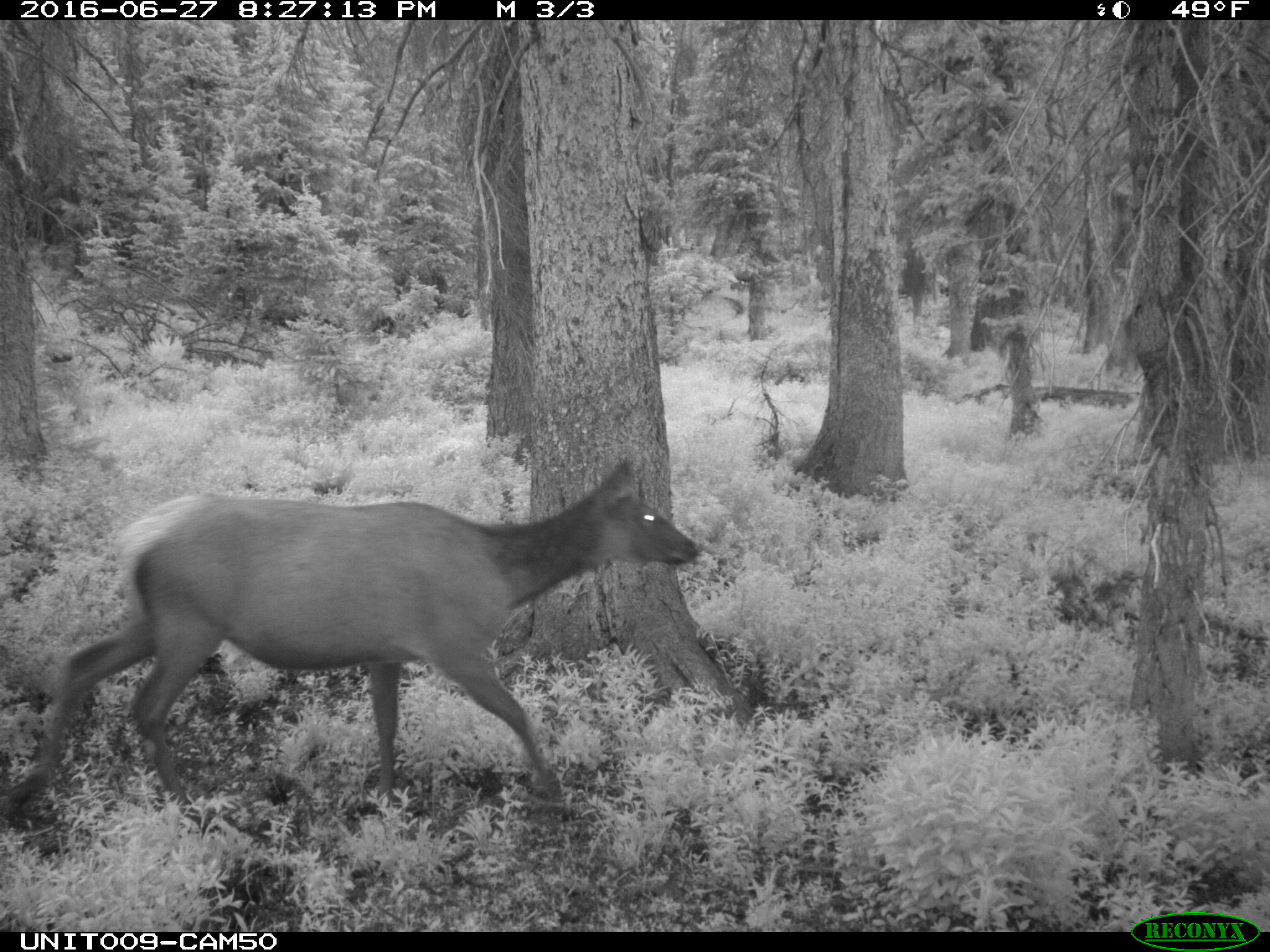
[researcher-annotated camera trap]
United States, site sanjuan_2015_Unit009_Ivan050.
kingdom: Animalia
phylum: Chordata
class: Mammalia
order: Artiodactyla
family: Cervidae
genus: Cervus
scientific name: Cervus elaphus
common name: red deer